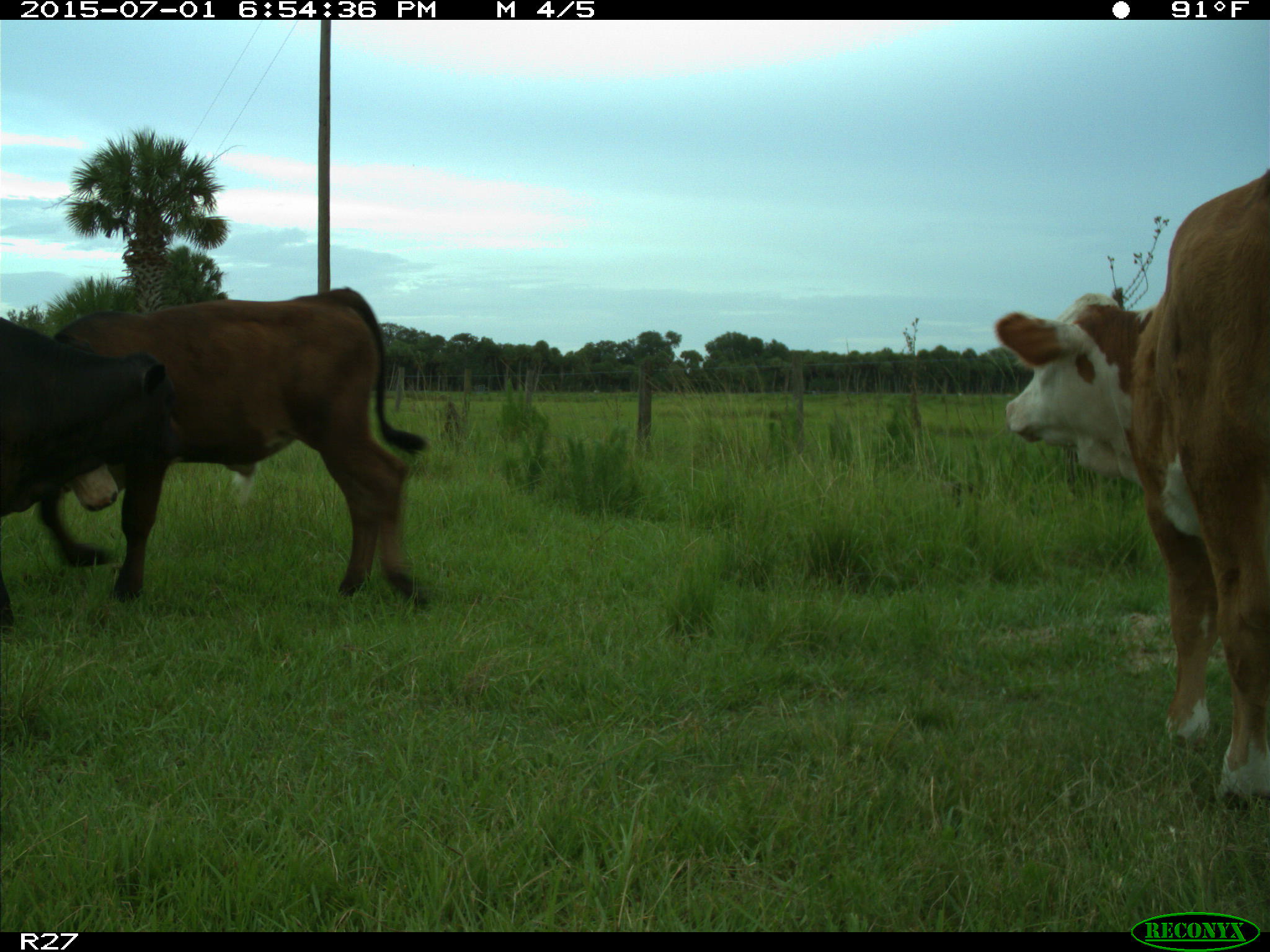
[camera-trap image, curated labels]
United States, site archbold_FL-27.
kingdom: Animalia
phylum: Chordata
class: Mammalia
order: Artiodactyla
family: Bovidae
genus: Bos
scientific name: Bos taurus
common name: domestic cow